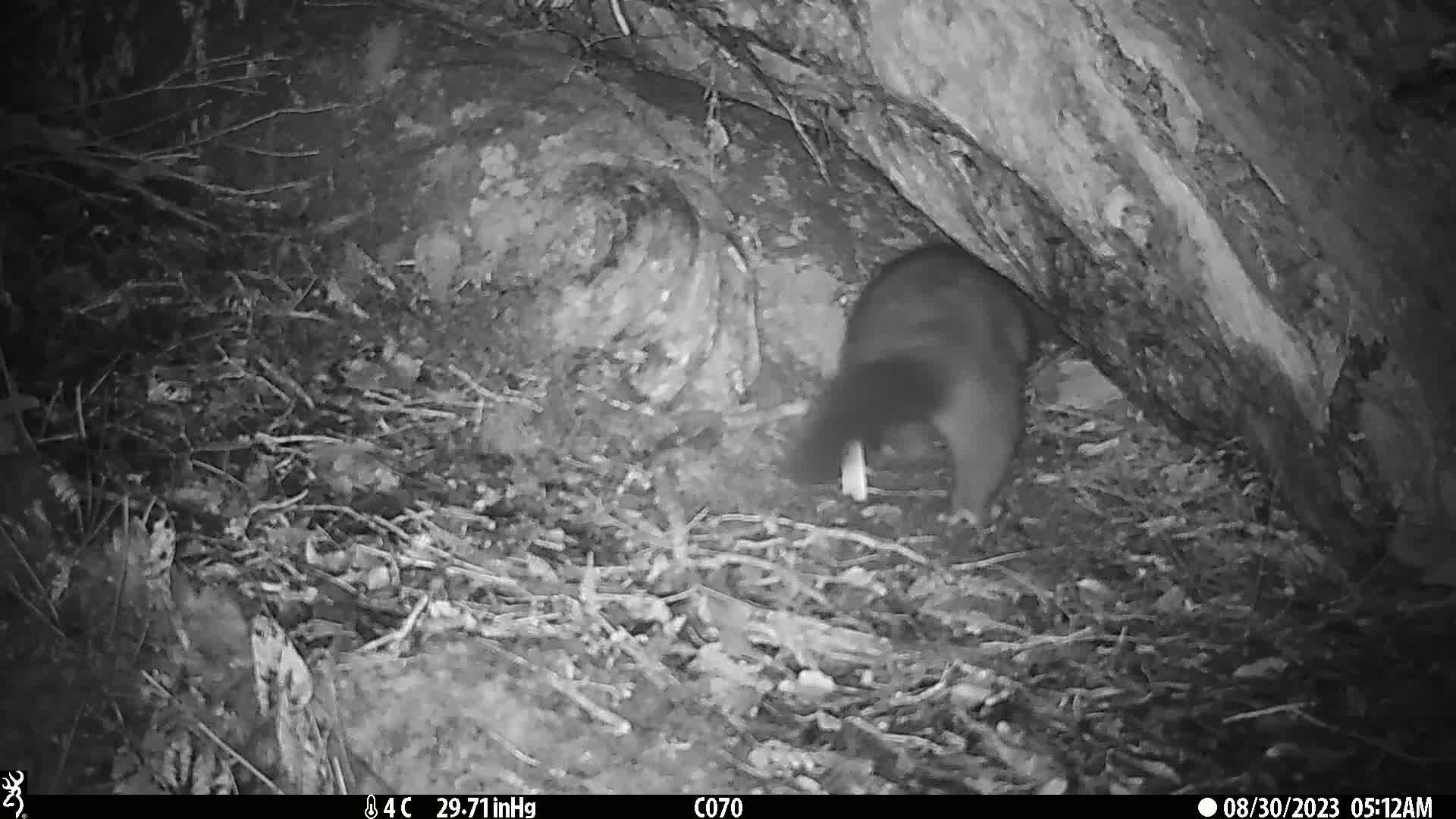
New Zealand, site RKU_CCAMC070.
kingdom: Animalia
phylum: Chordata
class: Mammalia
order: Diprotodontia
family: Phalangeridae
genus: Trichosurus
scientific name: Trichosurus vulpecula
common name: common brushtail possum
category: possum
Possum (common brushtail possum) (Trichosurus vulpecula).